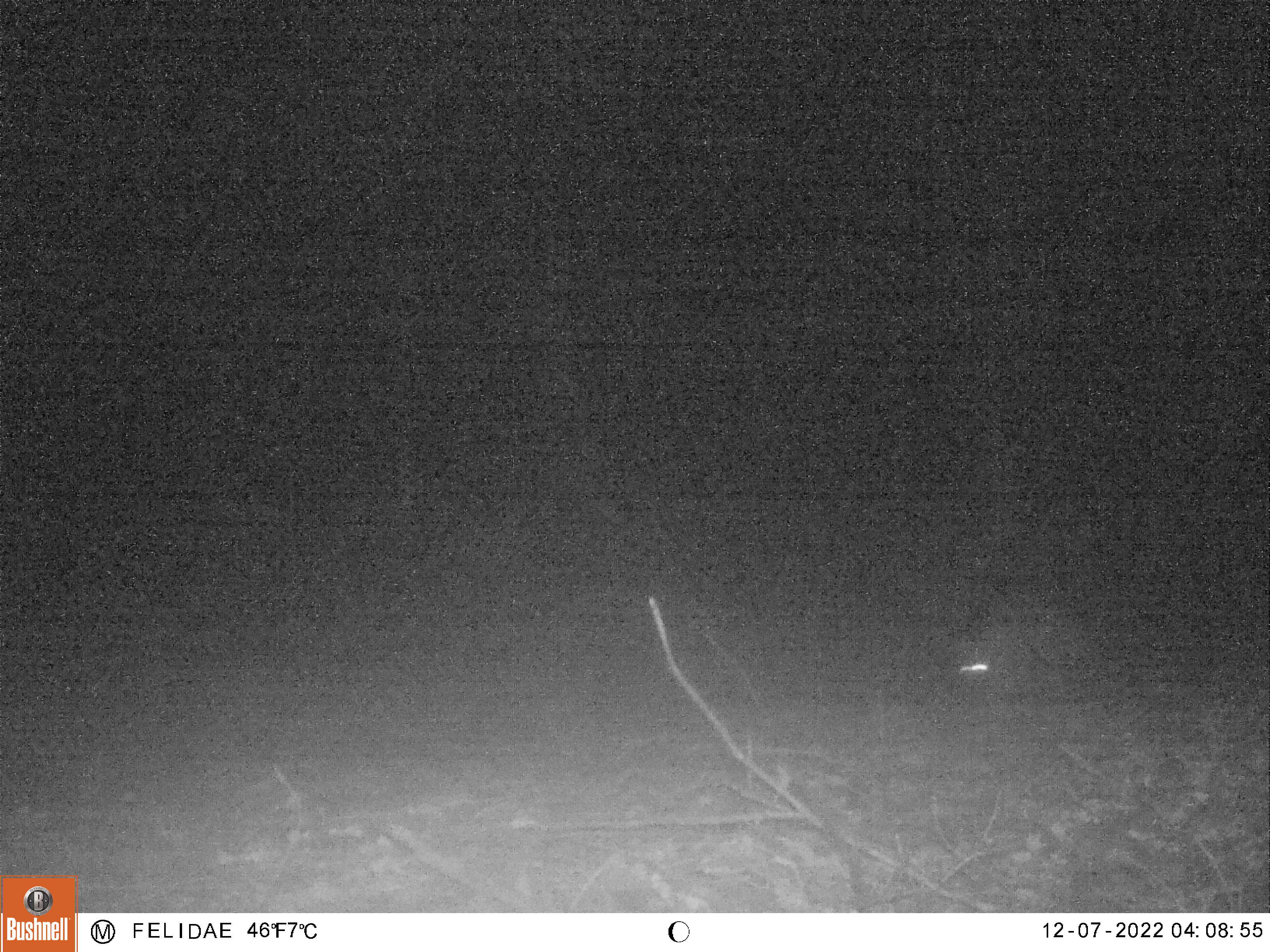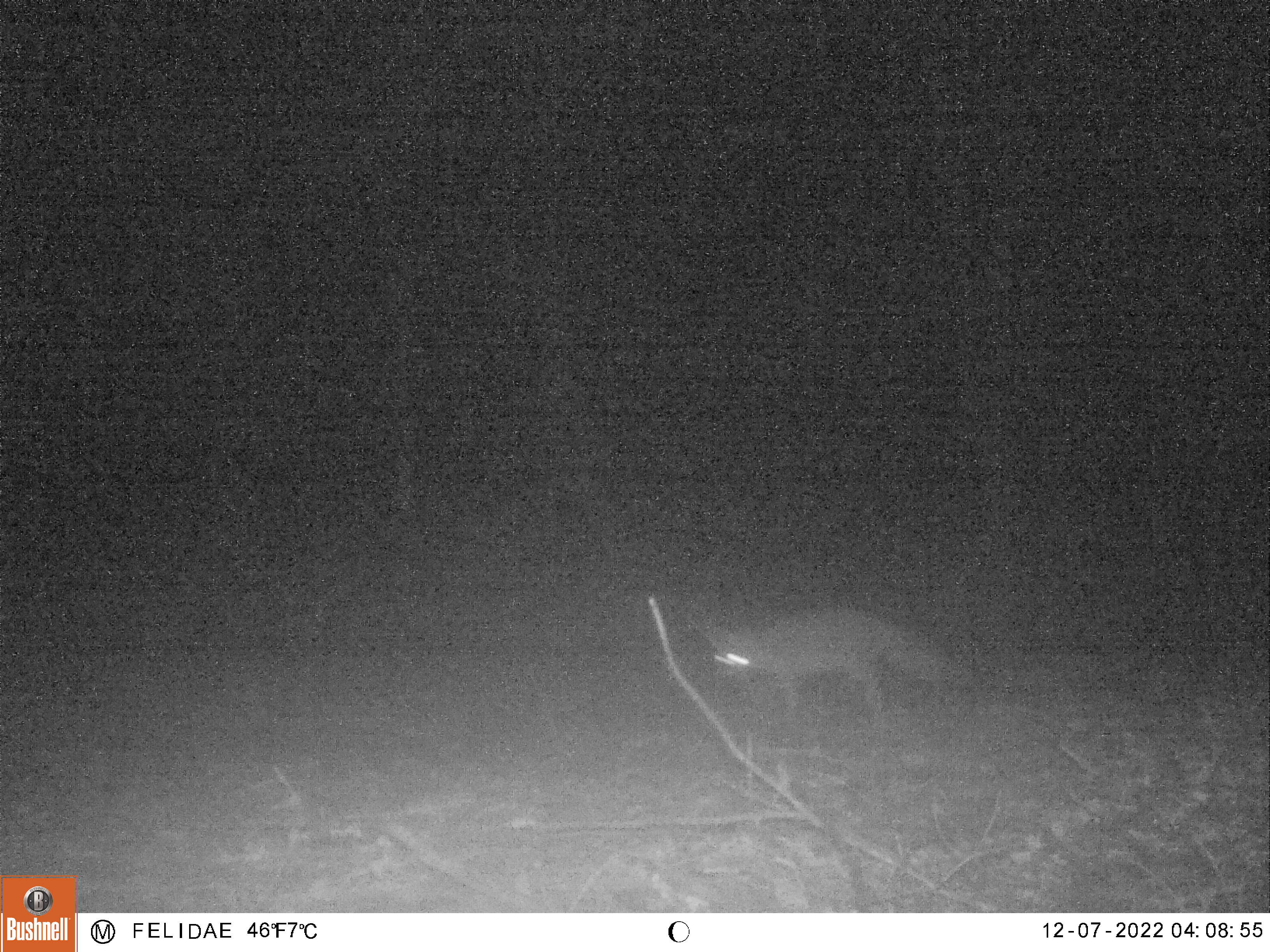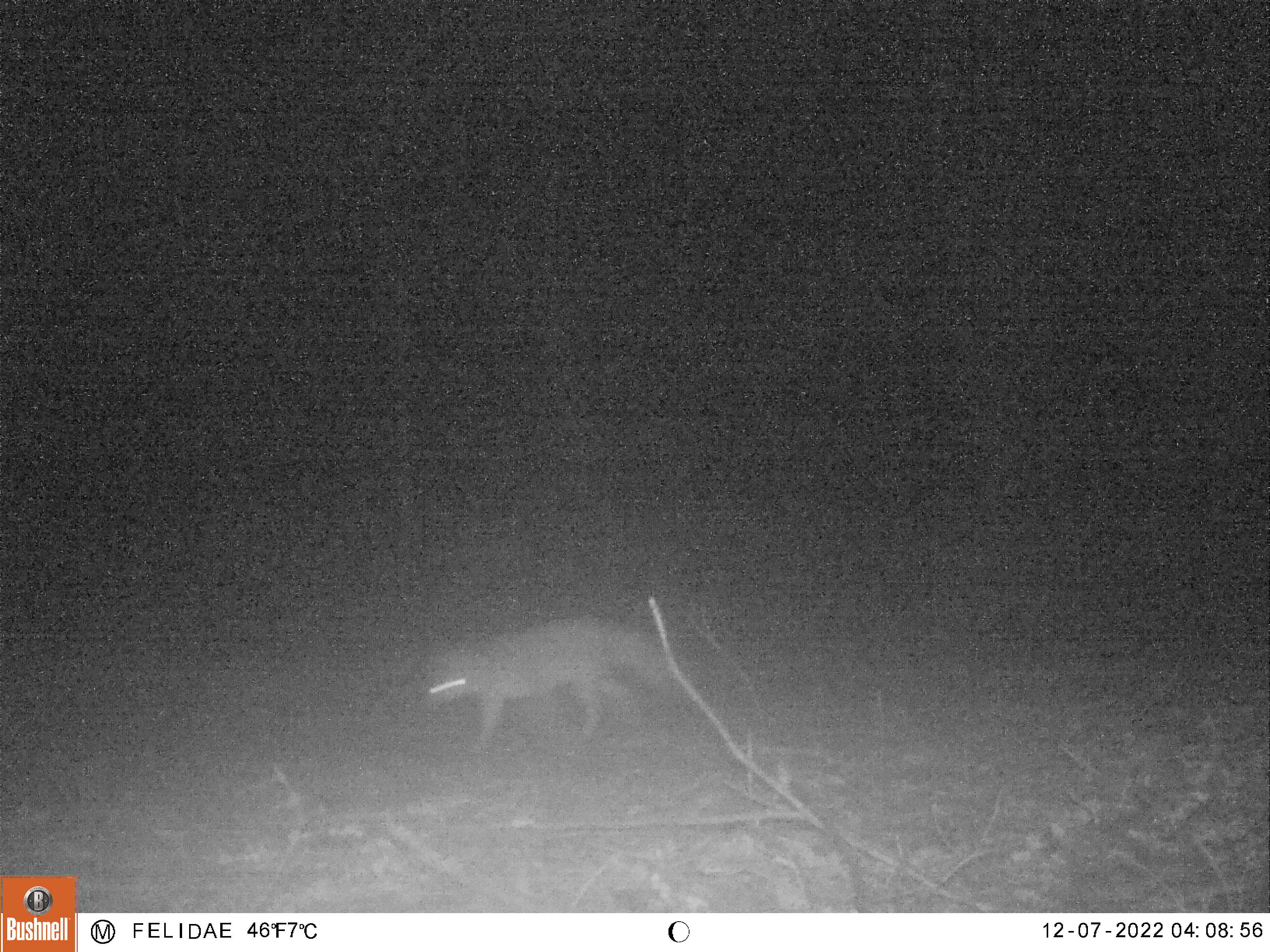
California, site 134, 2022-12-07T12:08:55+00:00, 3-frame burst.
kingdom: Animalia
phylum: Chordata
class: Mammalia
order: Carnivora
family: Canidae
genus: Urocyon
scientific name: Urocyon cinereoargenteus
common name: gray fox